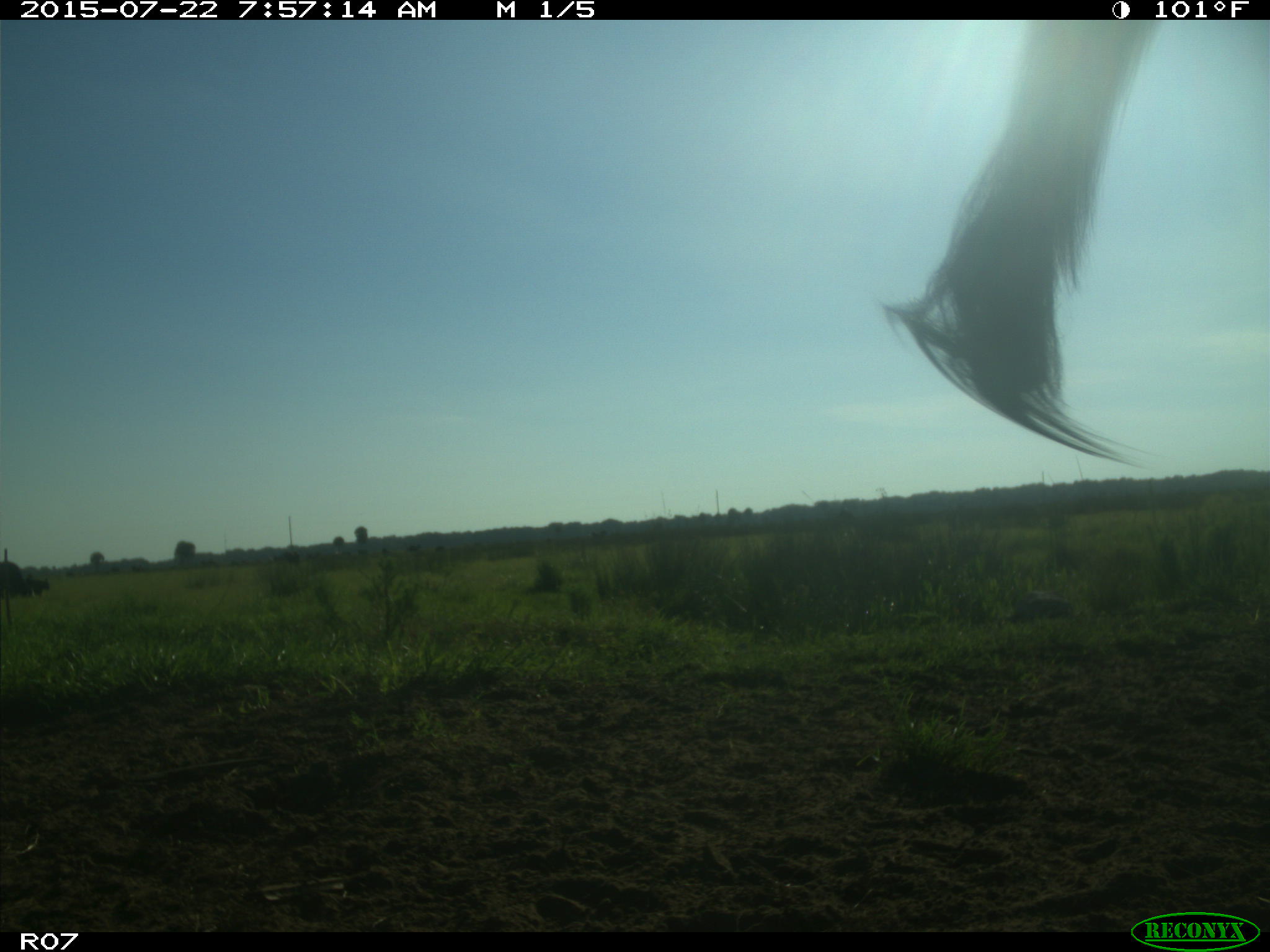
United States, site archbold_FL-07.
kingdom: Animalia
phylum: Chordata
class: Mammalia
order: Artiodactyla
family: Suidae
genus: Sus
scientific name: Sus scrofa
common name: wild boar